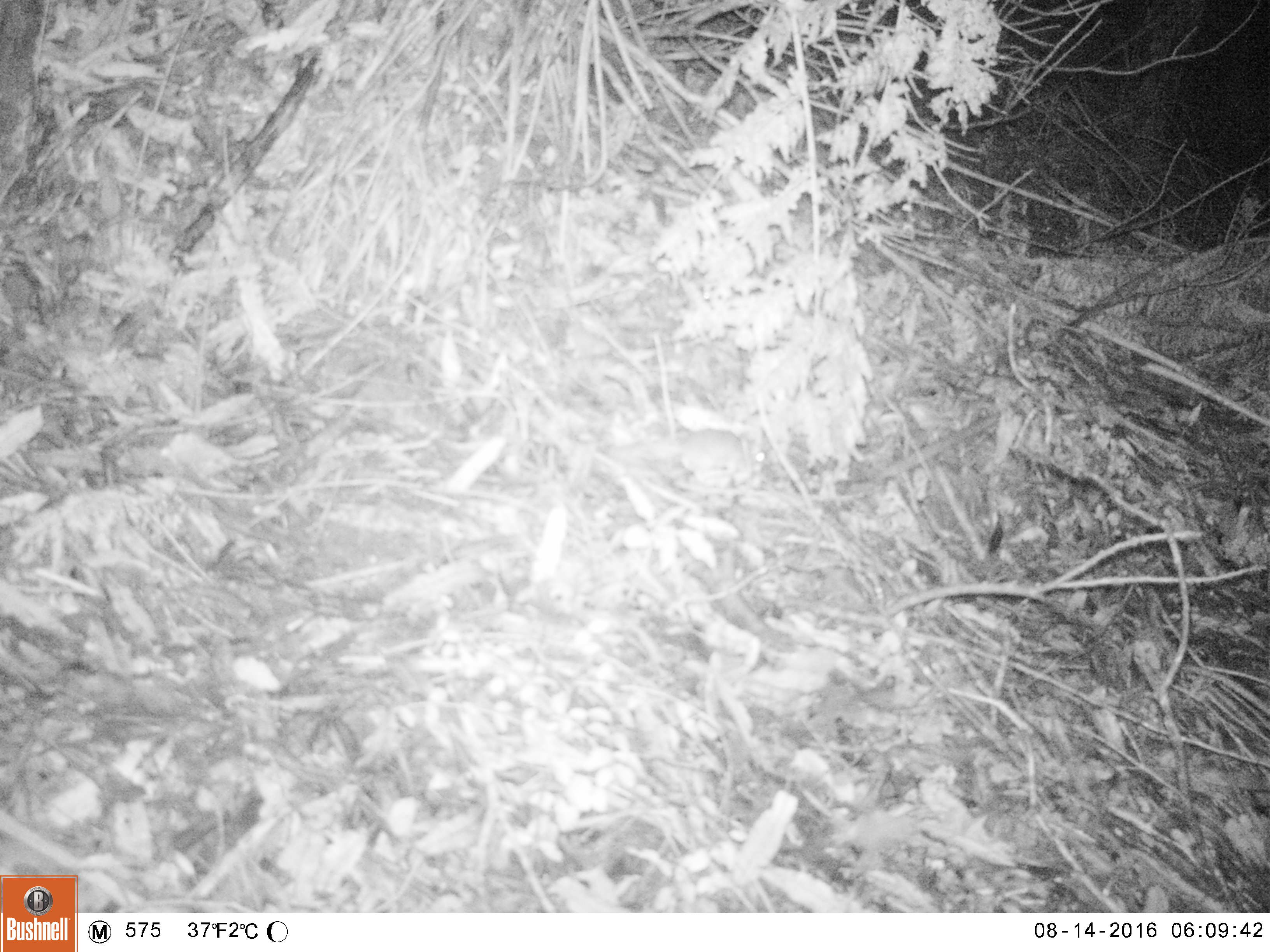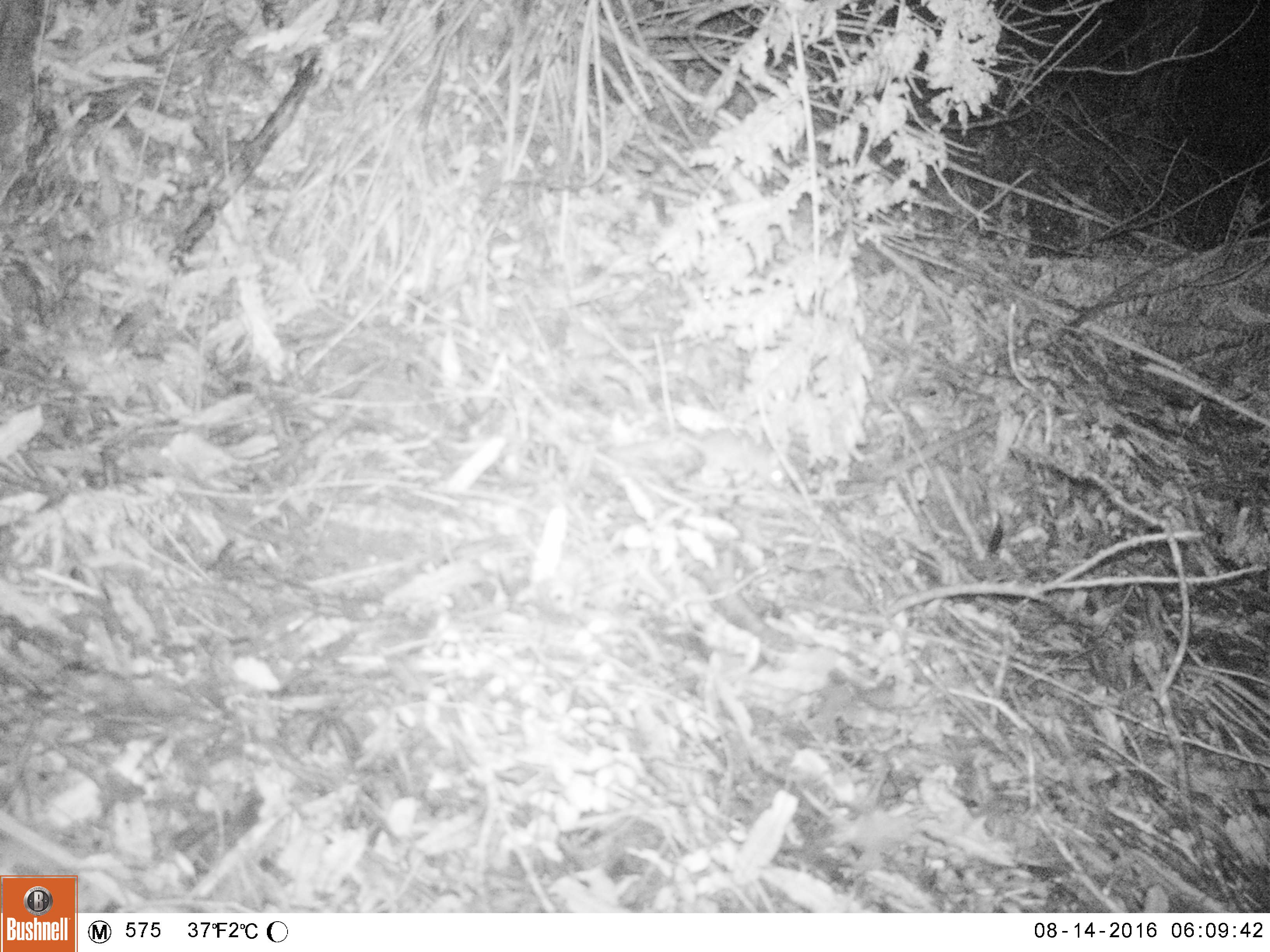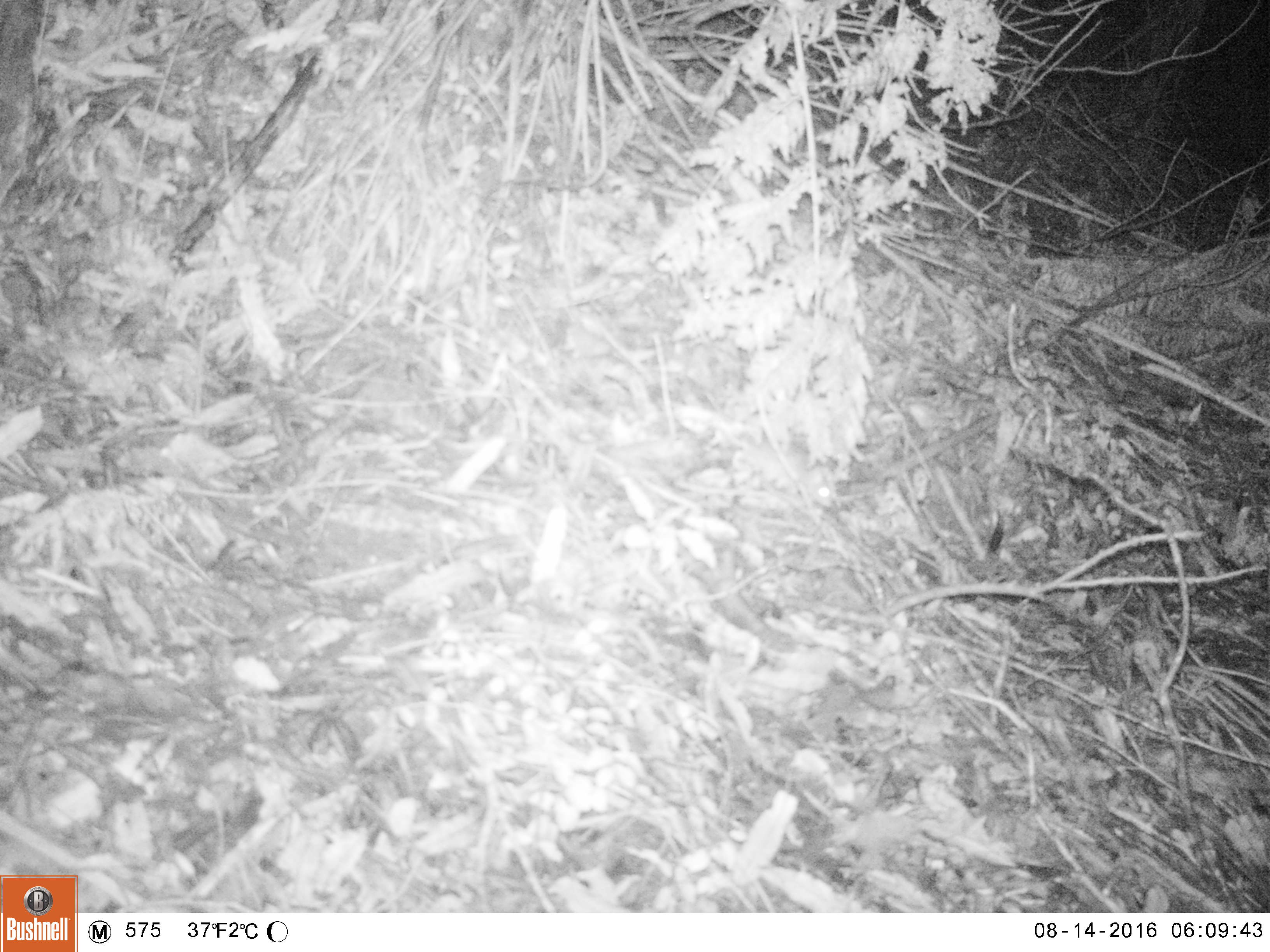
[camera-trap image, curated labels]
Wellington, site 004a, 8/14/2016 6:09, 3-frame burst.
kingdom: Animalia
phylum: Chordata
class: Mammalia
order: Rodentia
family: Muridae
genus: Mus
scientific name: Mus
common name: mouse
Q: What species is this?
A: Mouse (Mus).